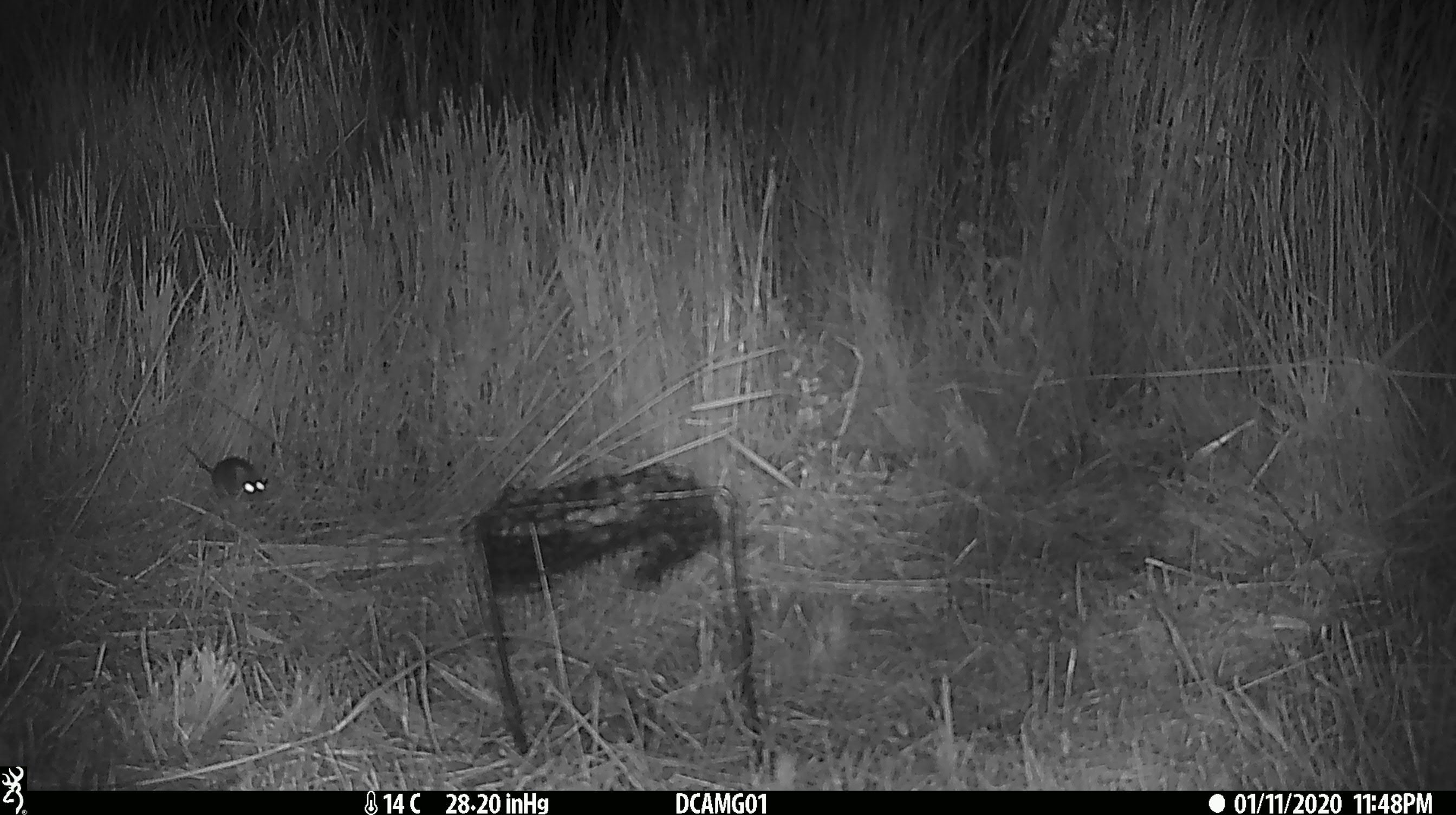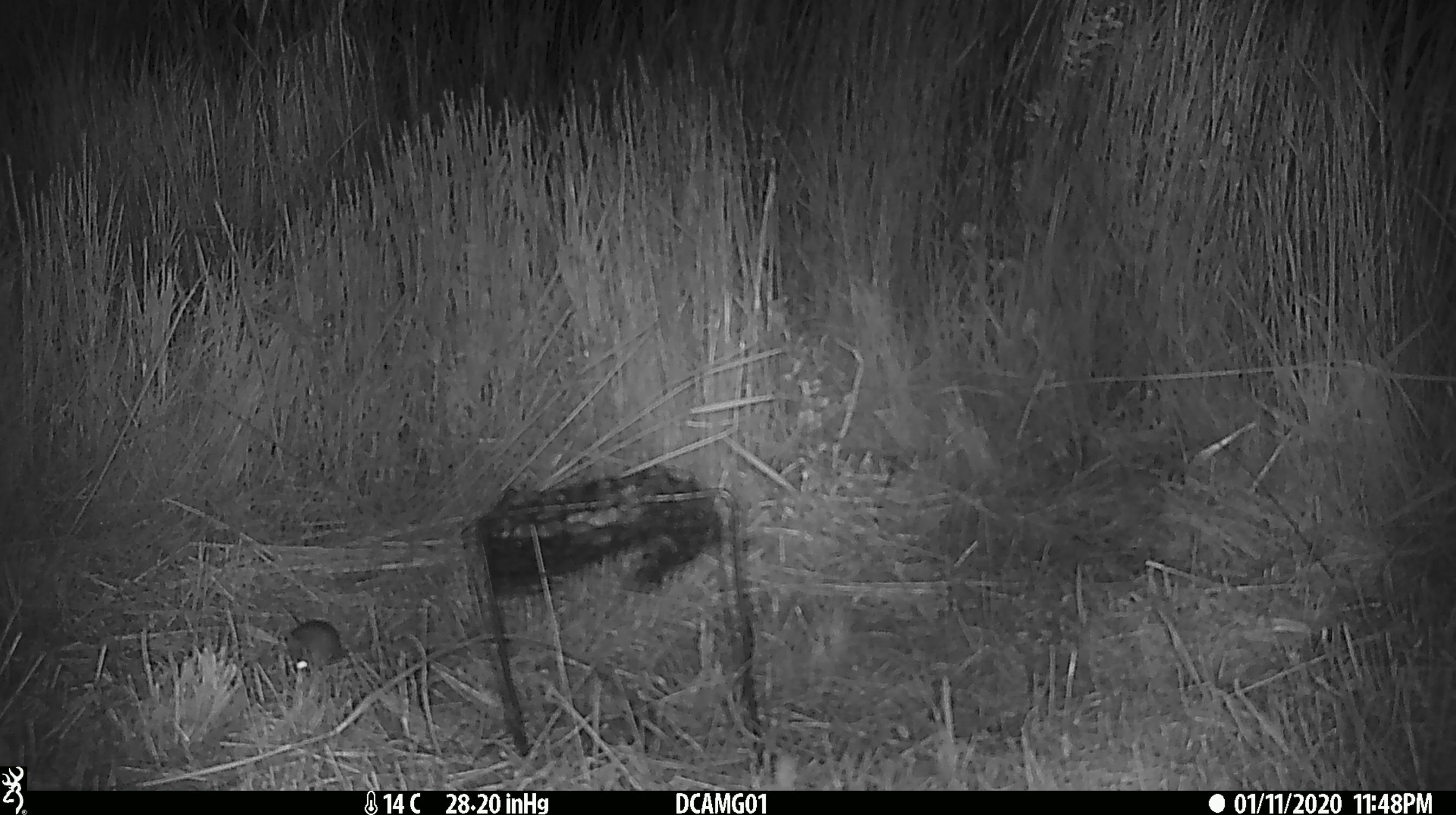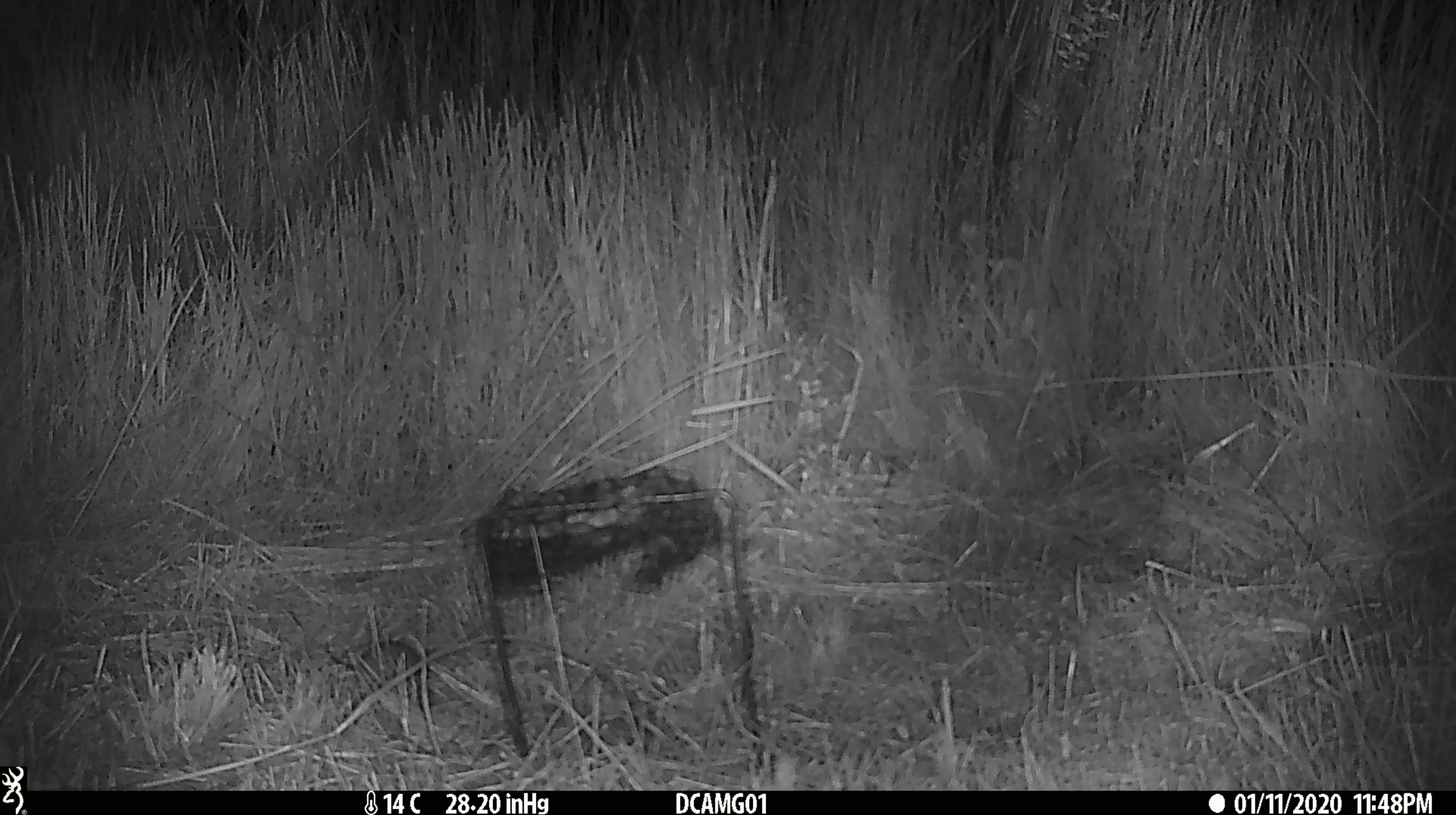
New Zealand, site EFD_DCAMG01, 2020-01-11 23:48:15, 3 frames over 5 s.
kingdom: Animalia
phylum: Chordata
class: Mammalia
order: Rodentia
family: Muridae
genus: Mus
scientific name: Mus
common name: mouse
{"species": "mouse (Mus)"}